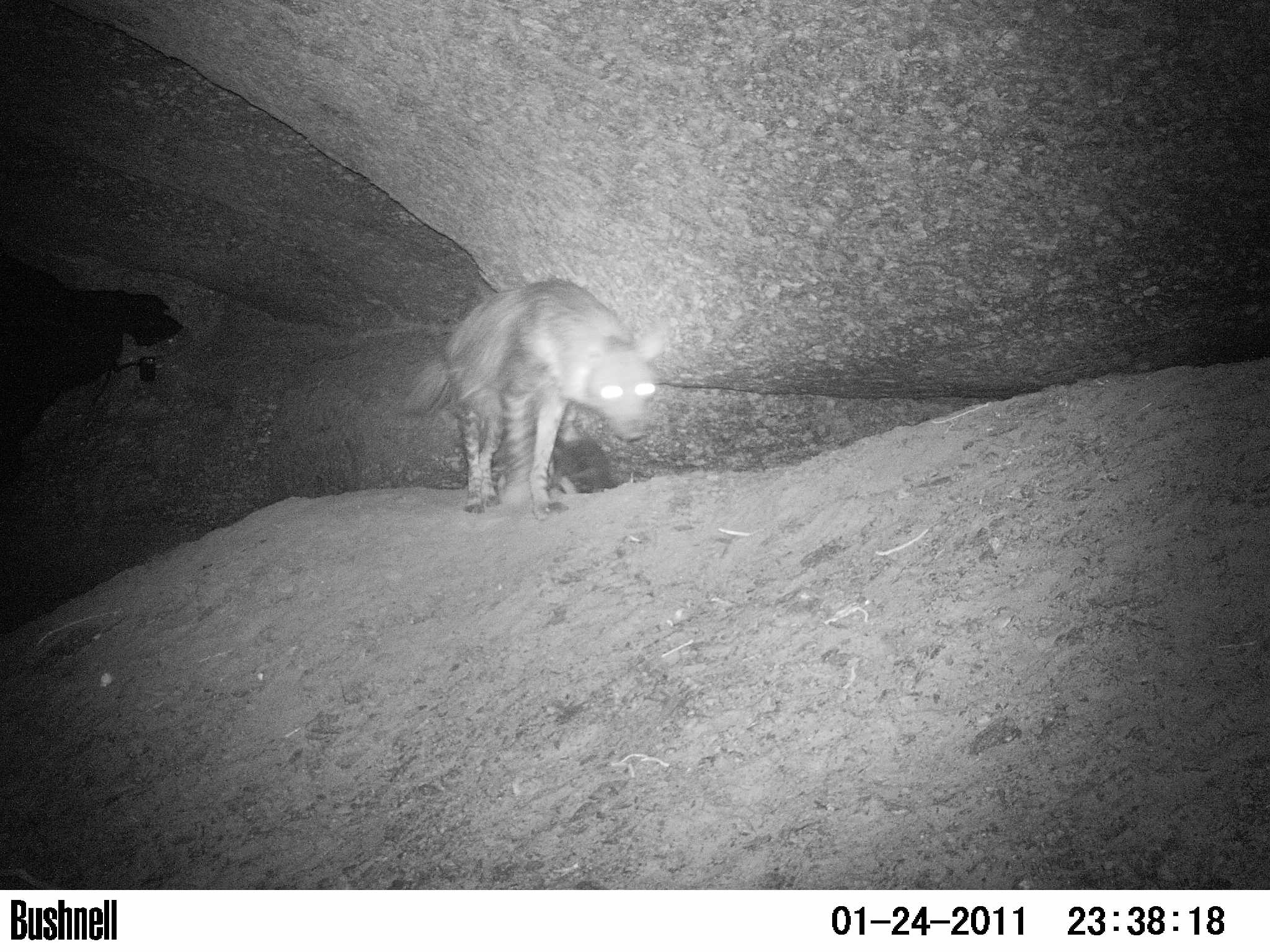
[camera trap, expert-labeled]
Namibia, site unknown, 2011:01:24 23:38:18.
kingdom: Animalia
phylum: Chordata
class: Mammalia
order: Carnivora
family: Hyaenidae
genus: Parahyaena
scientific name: Parahyaena brunnea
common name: brown hyena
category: hyaena brunnea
Hyaena brunnea (brown hyena) (Parahyaena brunnea).